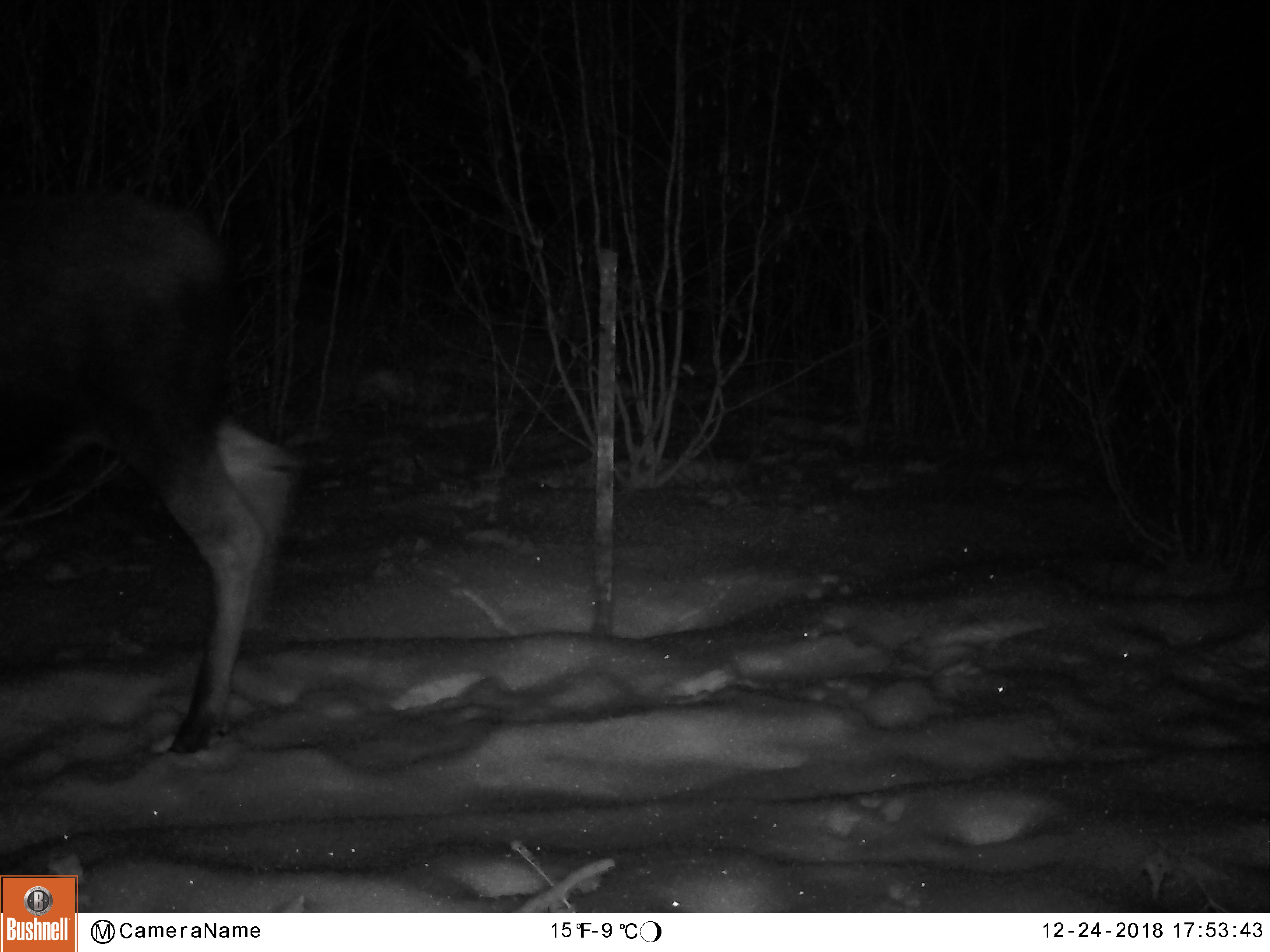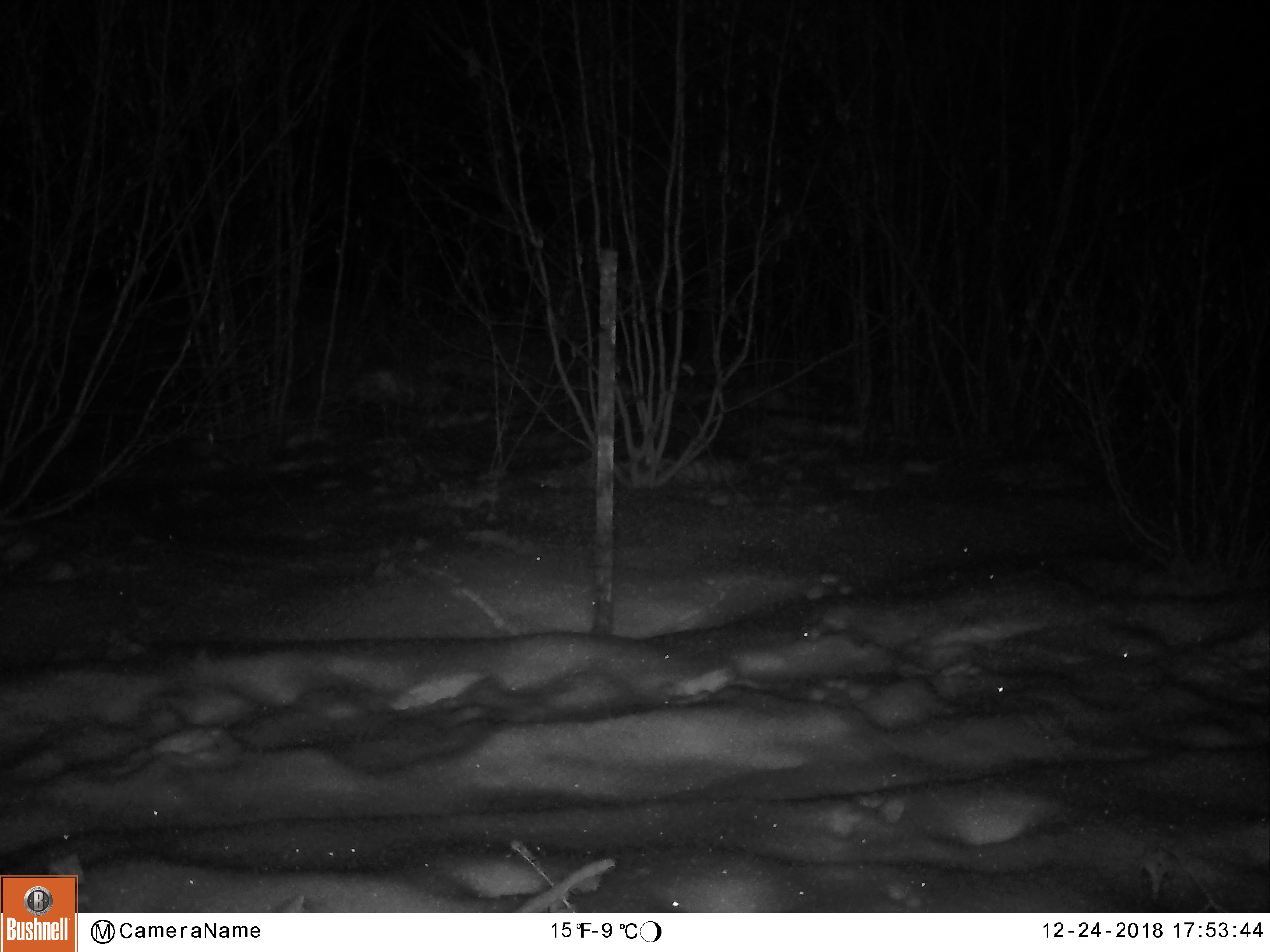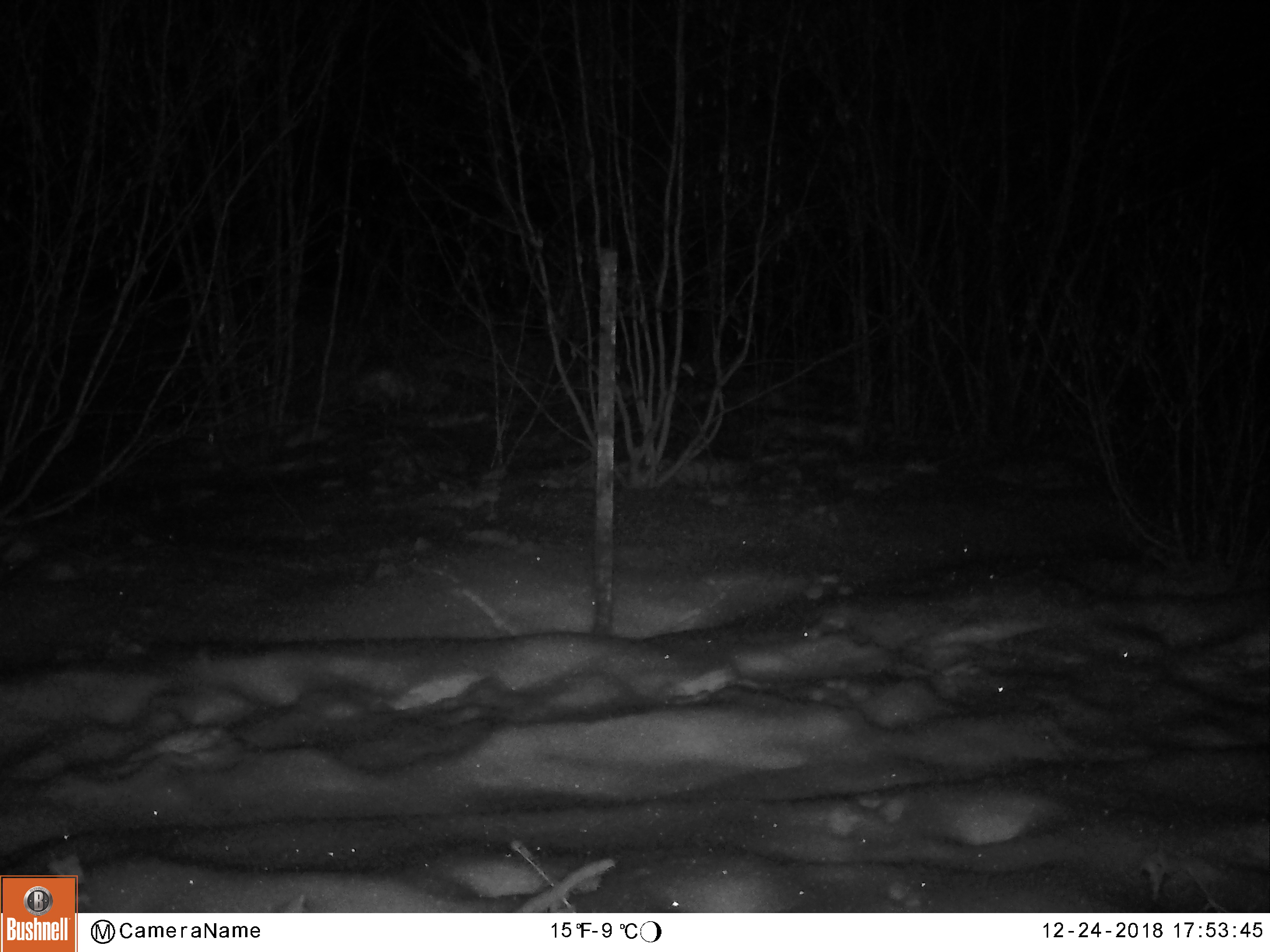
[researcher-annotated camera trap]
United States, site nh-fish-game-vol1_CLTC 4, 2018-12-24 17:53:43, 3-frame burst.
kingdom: Animalia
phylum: Chordata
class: Mammalia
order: Artiodactyla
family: Cervidae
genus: Alces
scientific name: Alces alces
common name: moose